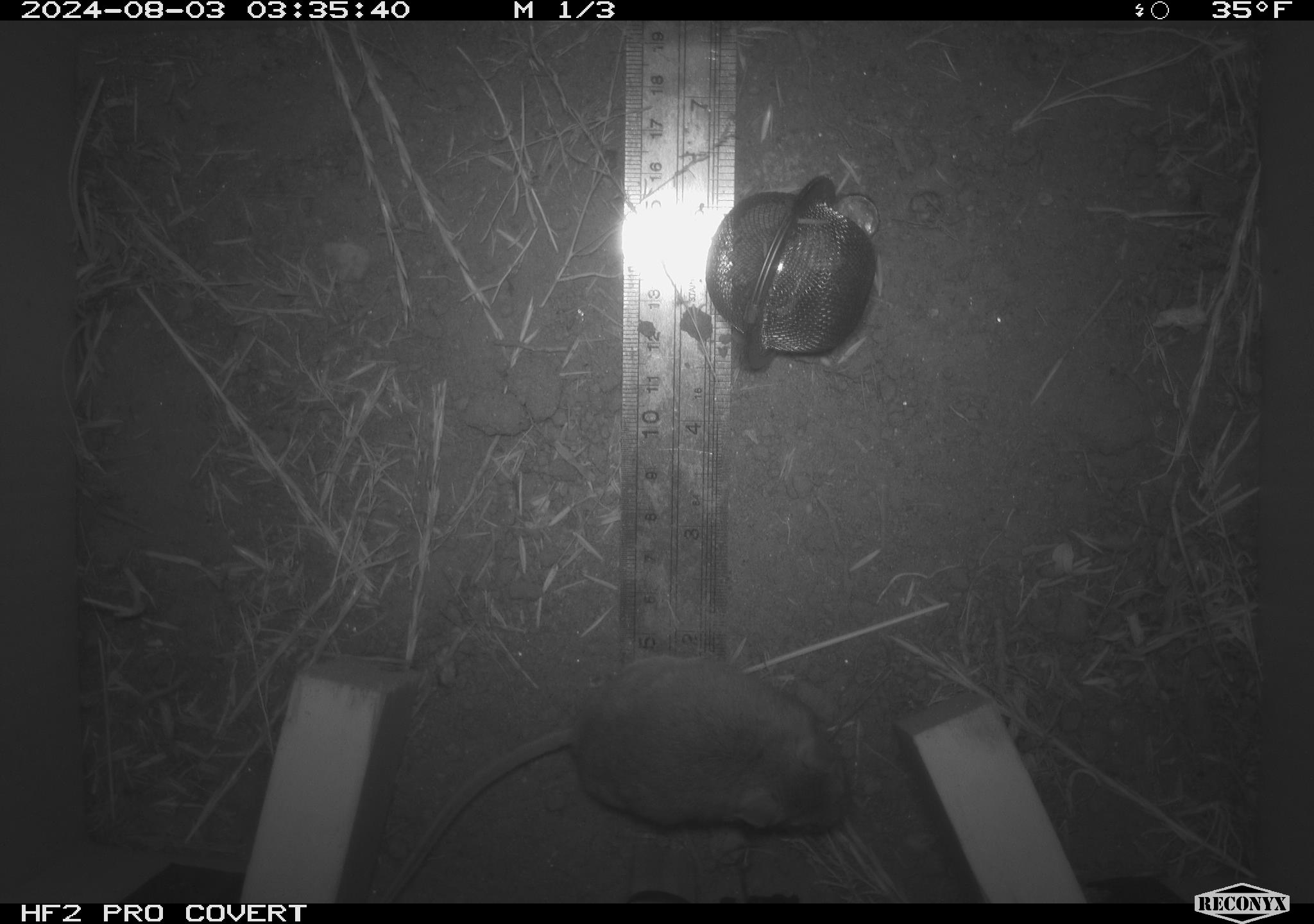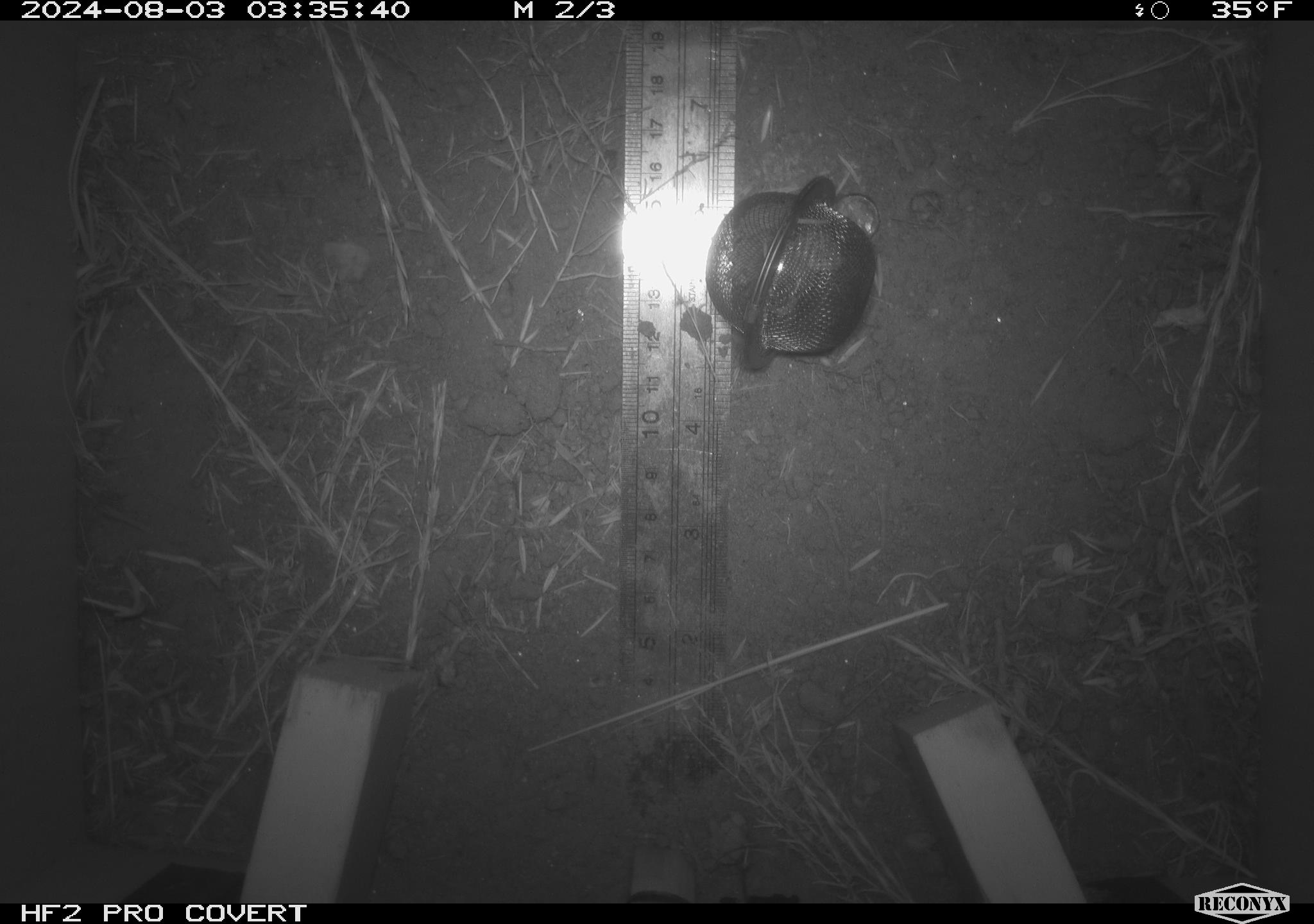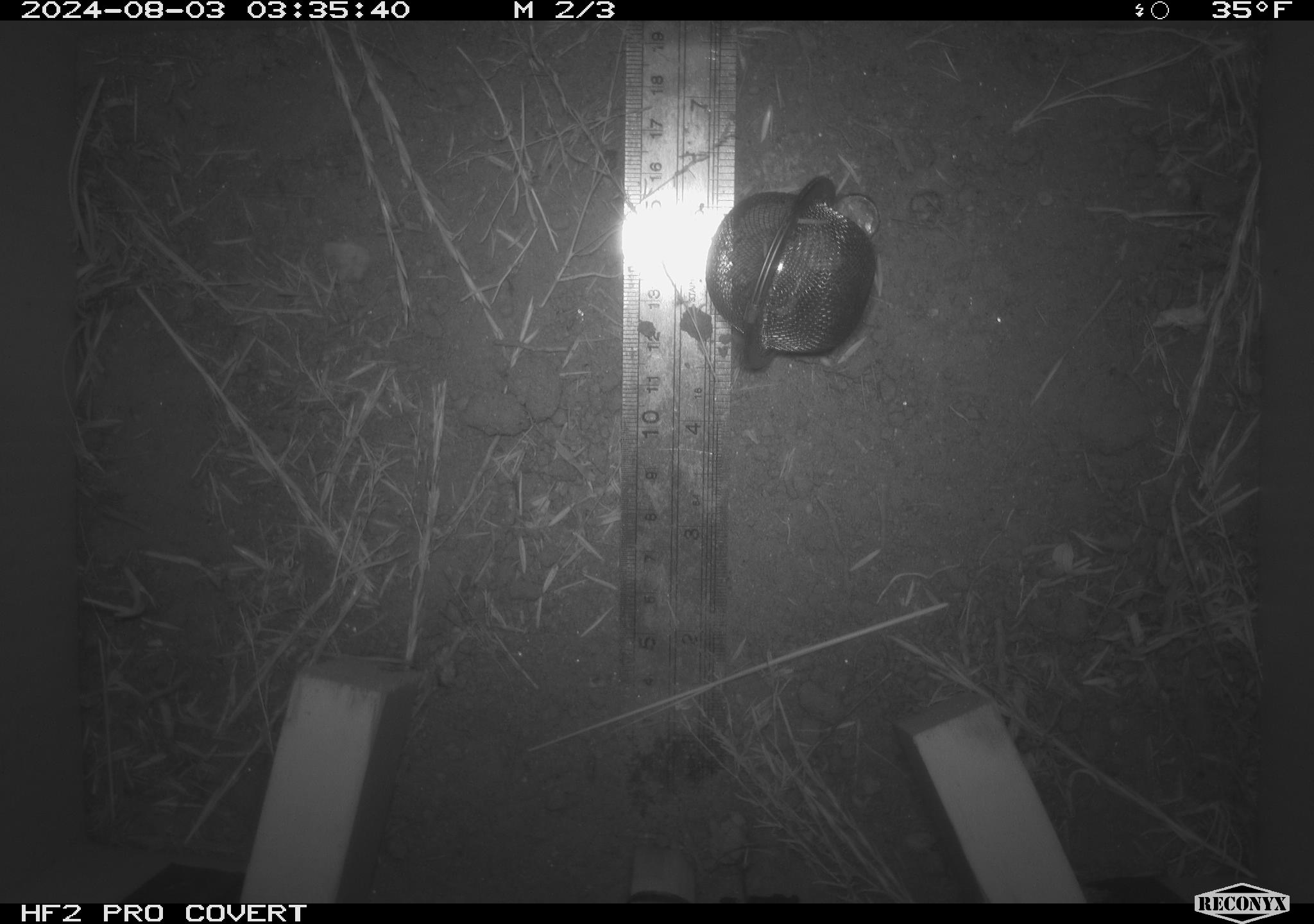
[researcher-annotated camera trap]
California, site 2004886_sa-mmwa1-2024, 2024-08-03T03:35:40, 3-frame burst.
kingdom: Animalia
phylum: Chordata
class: Mammalia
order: Rodentia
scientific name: Rodentia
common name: mouse species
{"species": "mouse species (Rodentia)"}